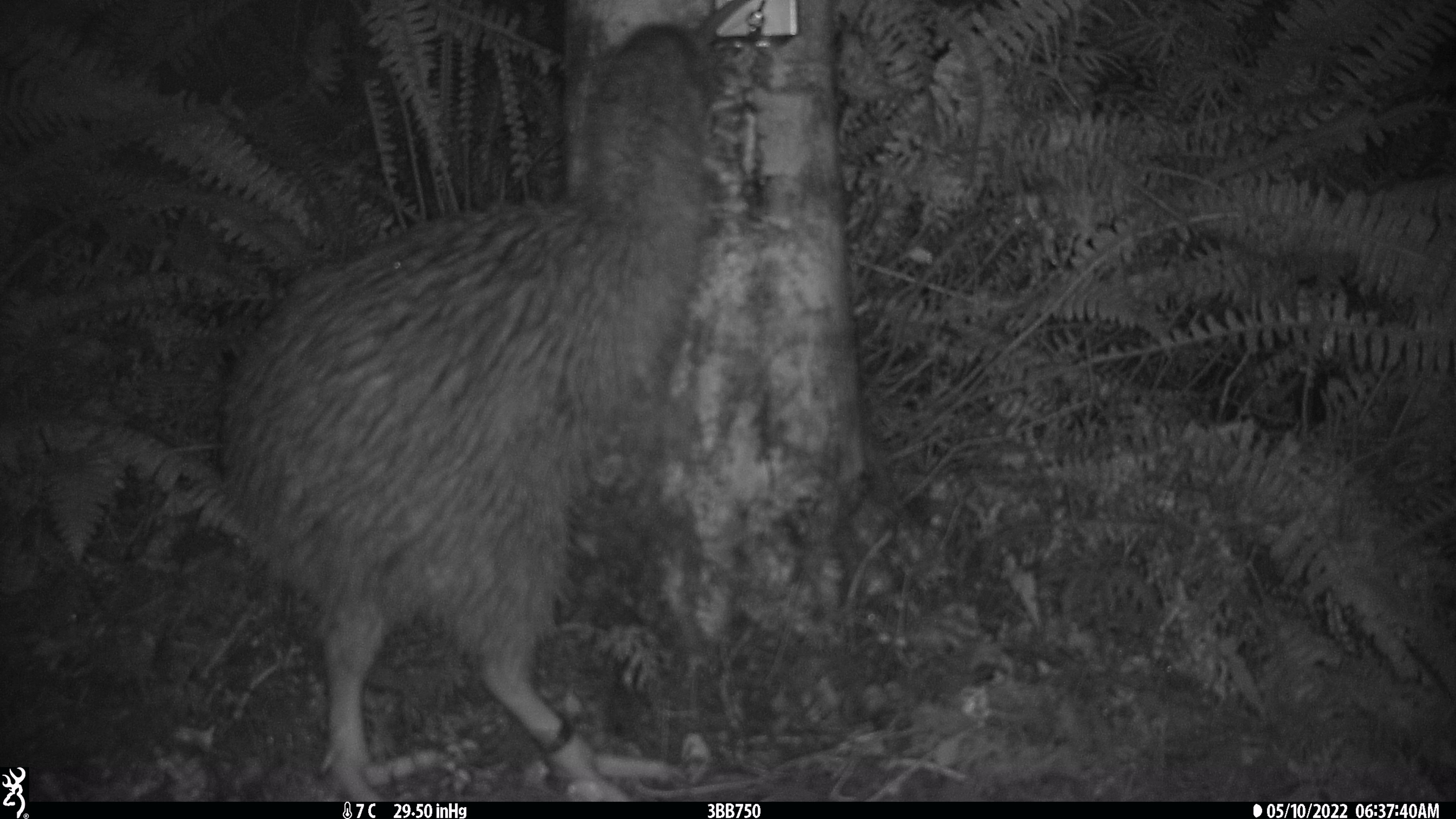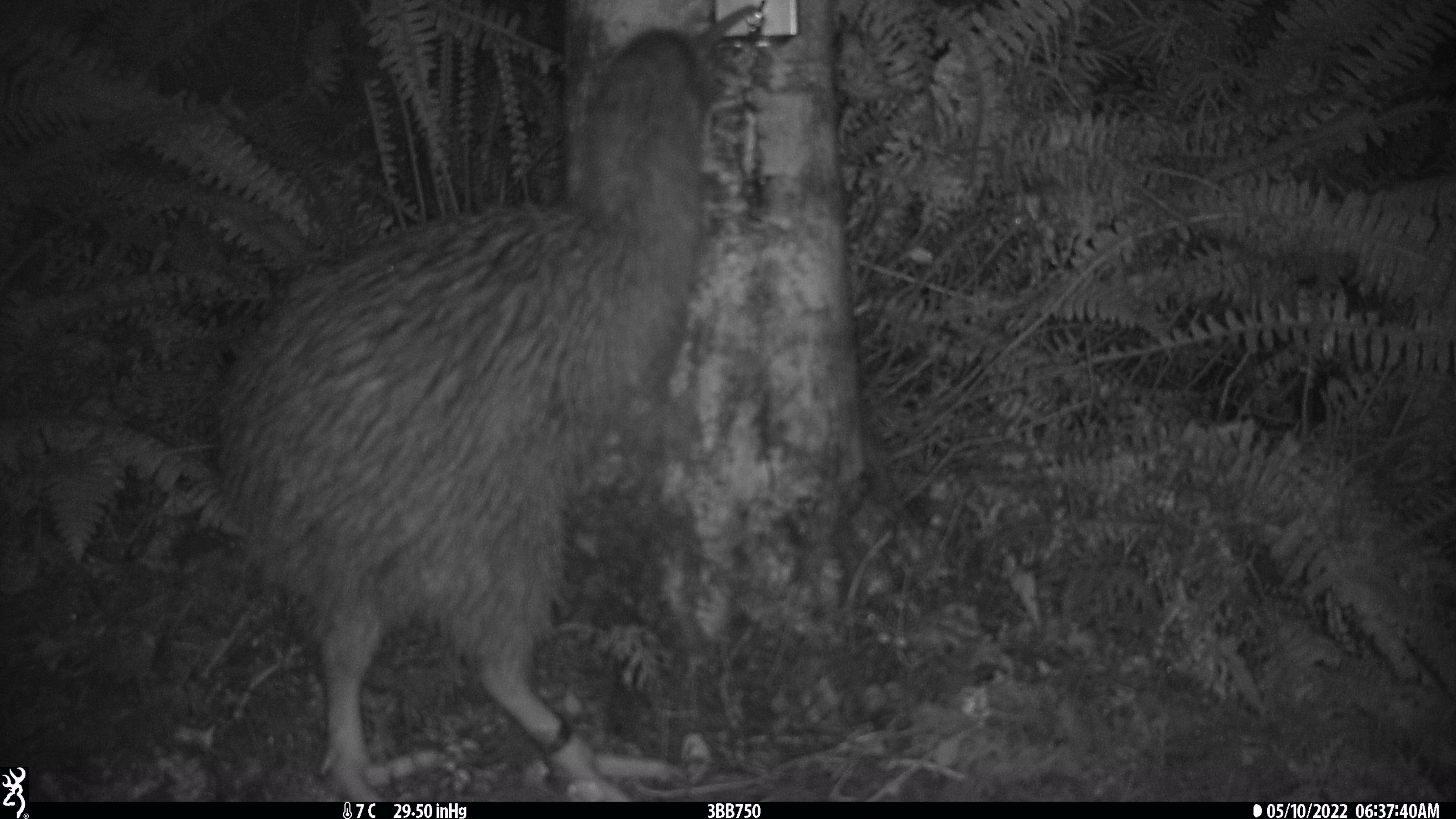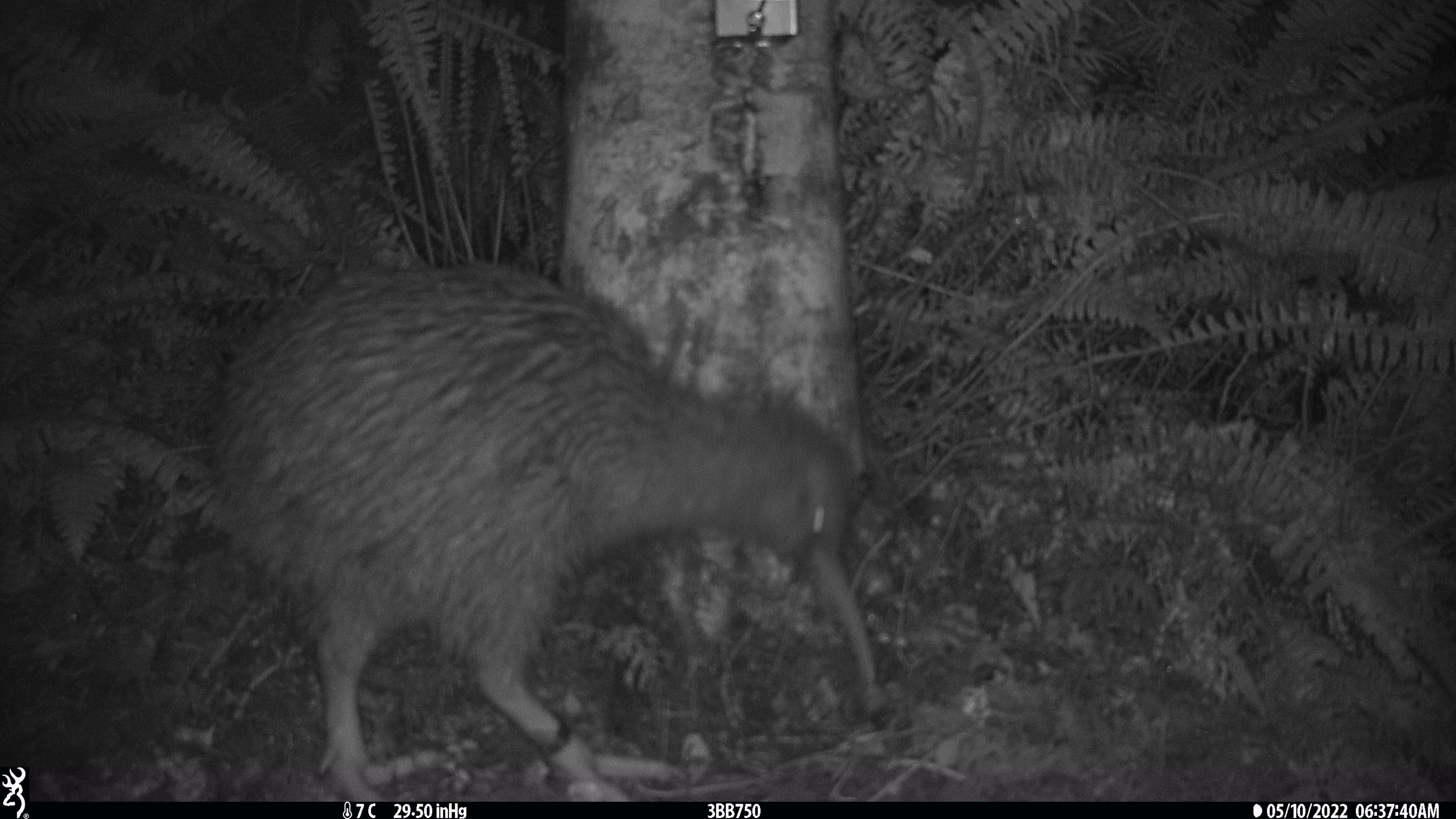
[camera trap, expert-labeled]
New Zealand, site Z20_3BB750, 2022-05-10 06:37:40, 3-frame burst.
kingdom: Animalia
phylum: Chordata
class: Aves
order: Apterygiformes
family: Apterygidae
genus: Apteryx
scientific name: Apteryx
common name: kiwi